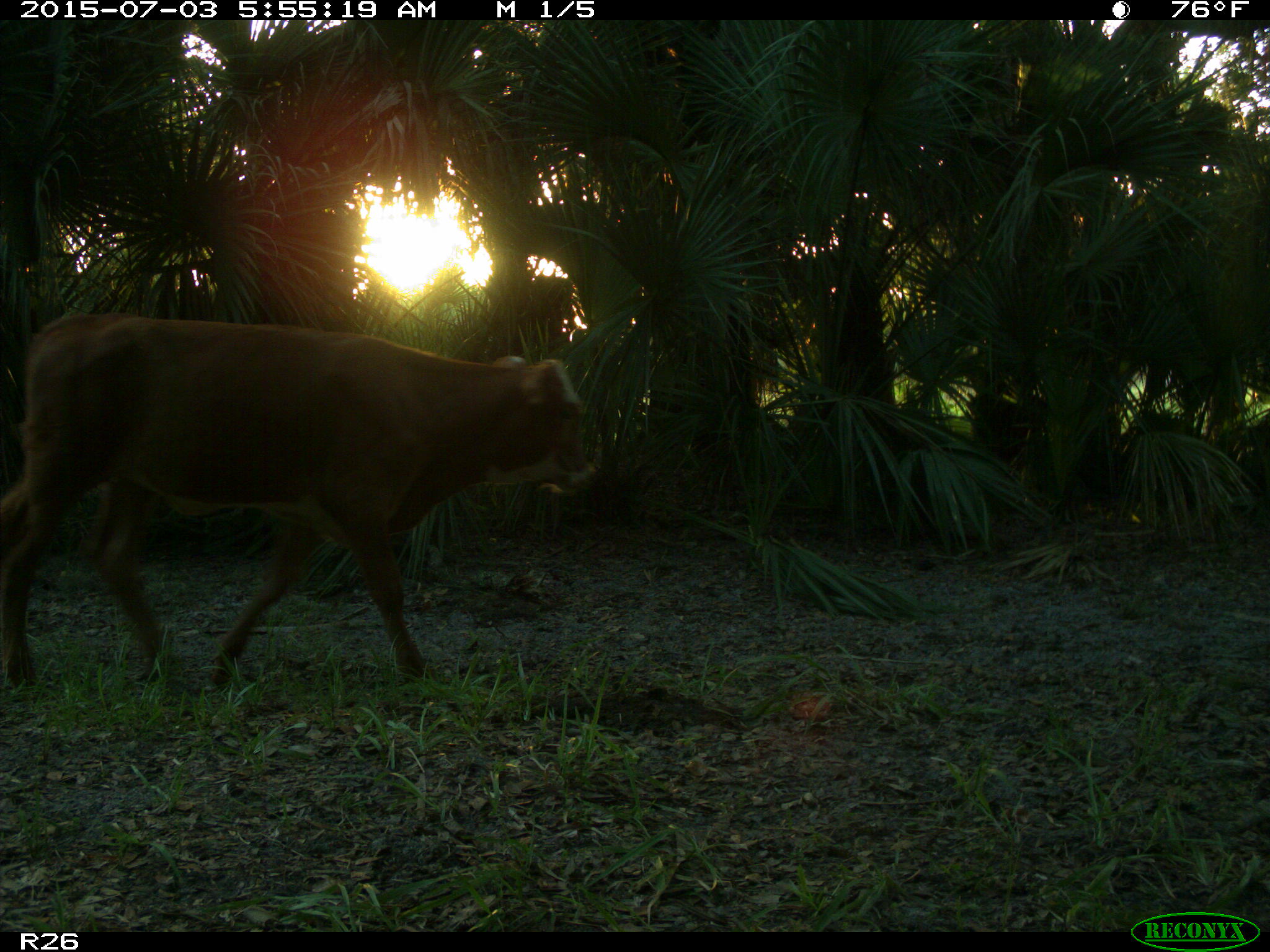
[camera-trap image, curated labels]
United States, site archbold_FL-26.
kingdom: Animalia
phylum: Chordata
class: Mammalia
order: Artiodactyla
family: Bovidae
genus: Bos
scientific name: Bos taurus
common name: domestic cow